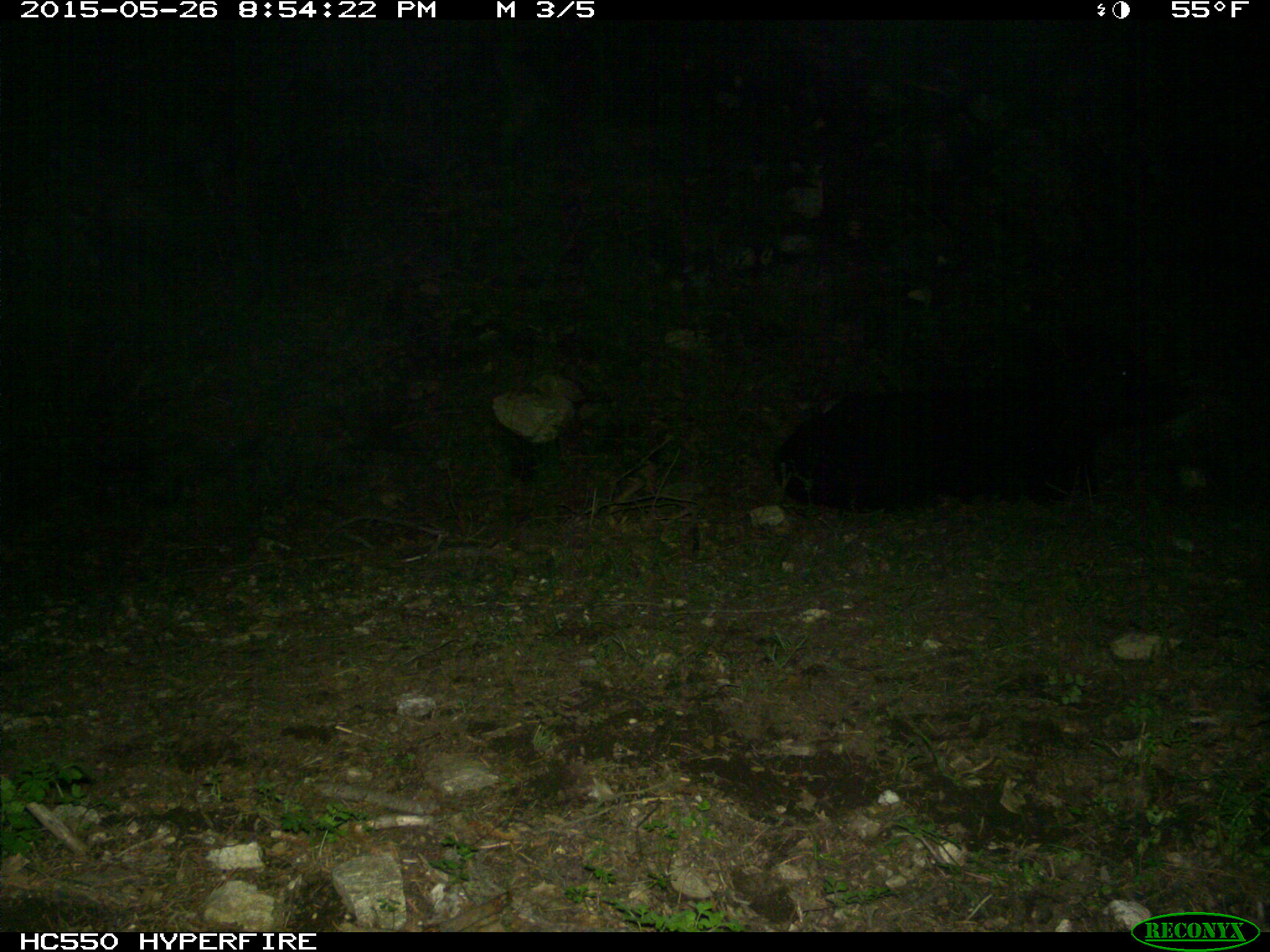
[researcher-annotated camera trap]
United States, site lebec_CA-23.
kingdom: Animalia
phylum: Chordata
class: Mammalia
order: Artiodactyla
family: Bovidae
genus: Bos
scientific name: Bos taurus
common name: domestic cow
Bos taurus (domestic cow).